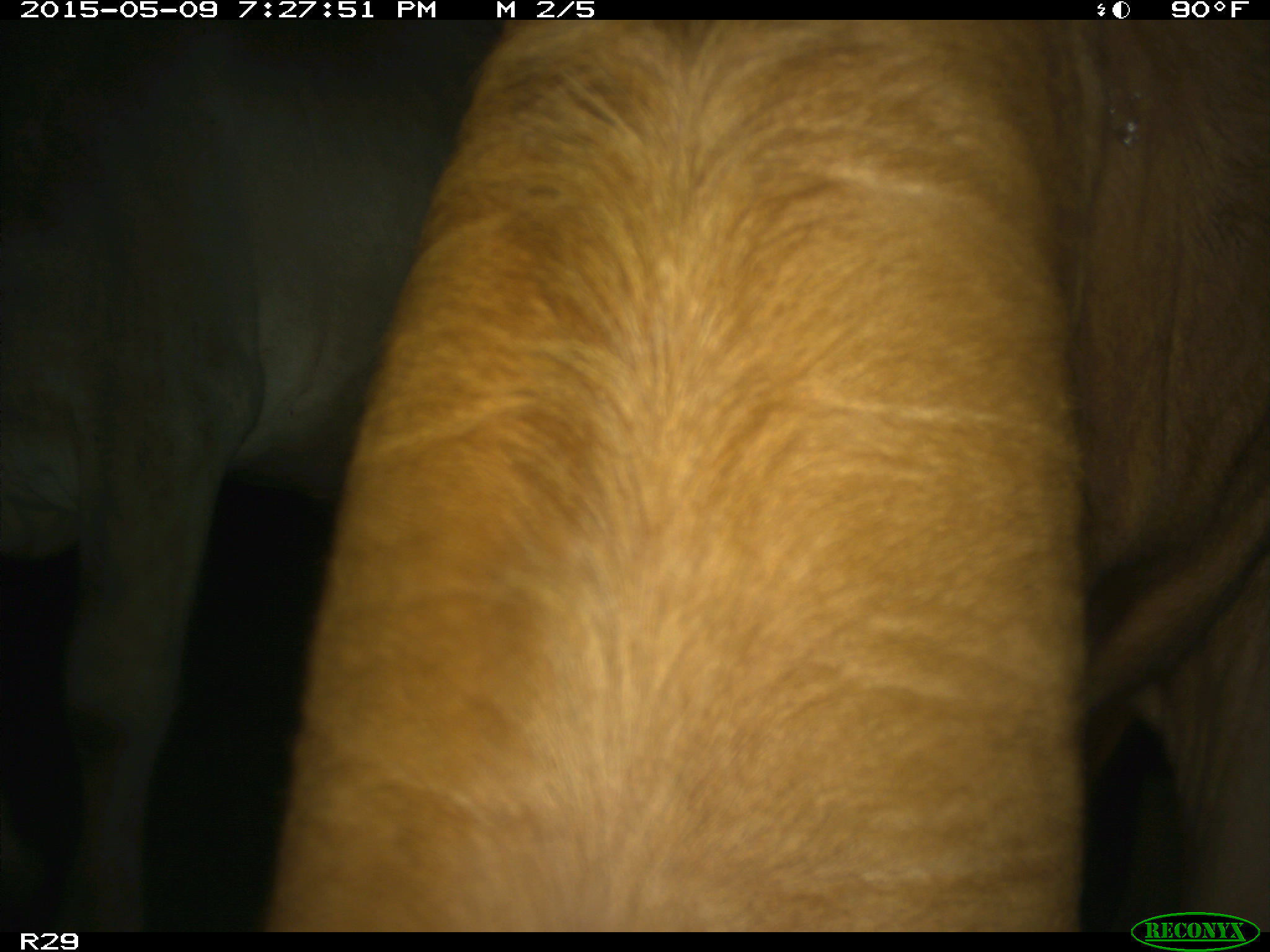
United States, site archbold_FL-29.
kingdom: Animalia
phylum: Chordata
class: Mammalia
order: Artiodactyla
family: Bovidae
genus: Bos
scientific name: Bos taurus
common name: domestic cow